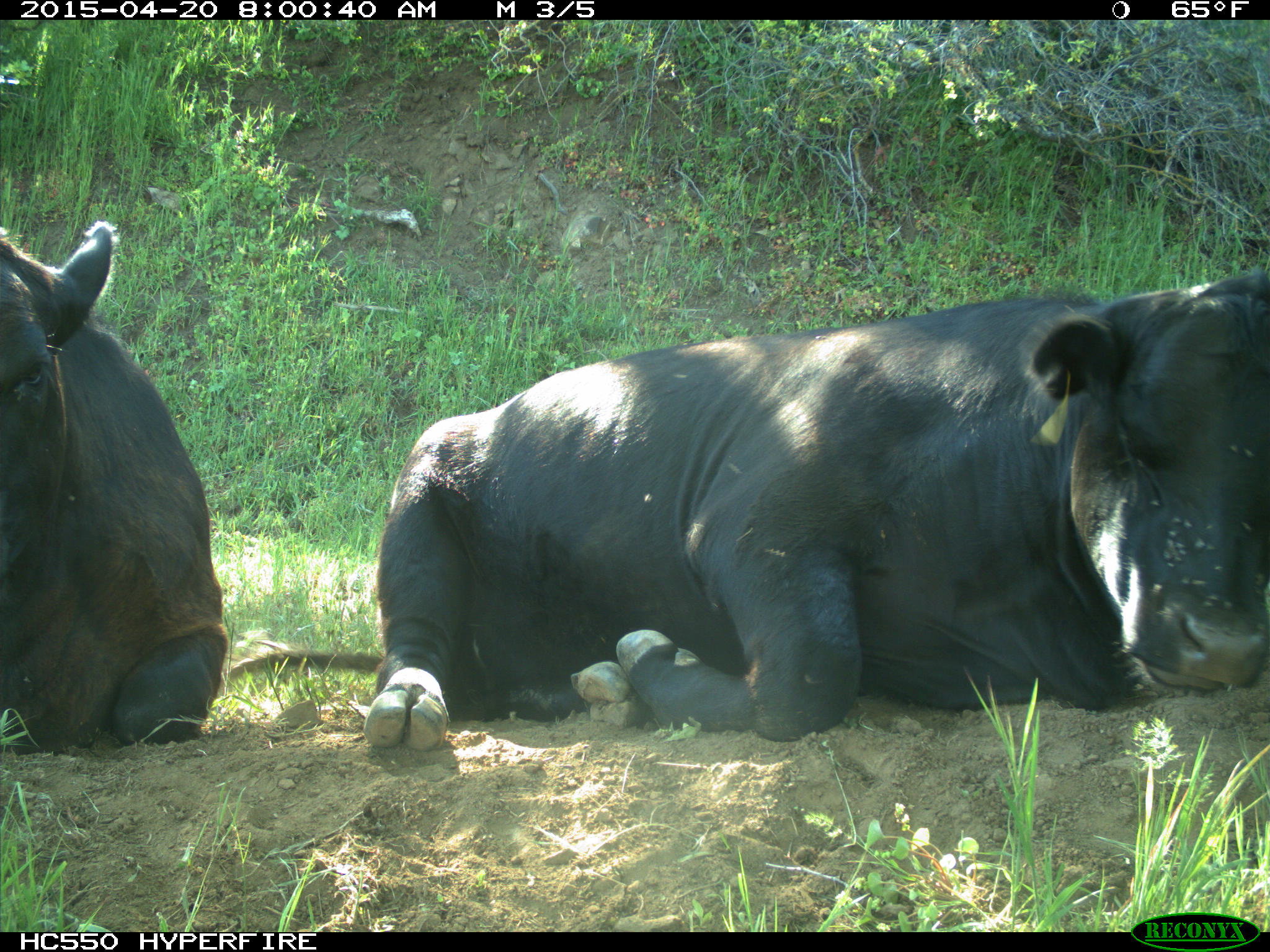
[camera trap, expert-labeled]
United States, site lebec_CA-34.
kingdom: Animalia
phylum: Chordata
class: Mammalia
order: Artiodactyla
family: Bovidae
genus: Bos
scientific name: Bos taurus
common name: domestic cow